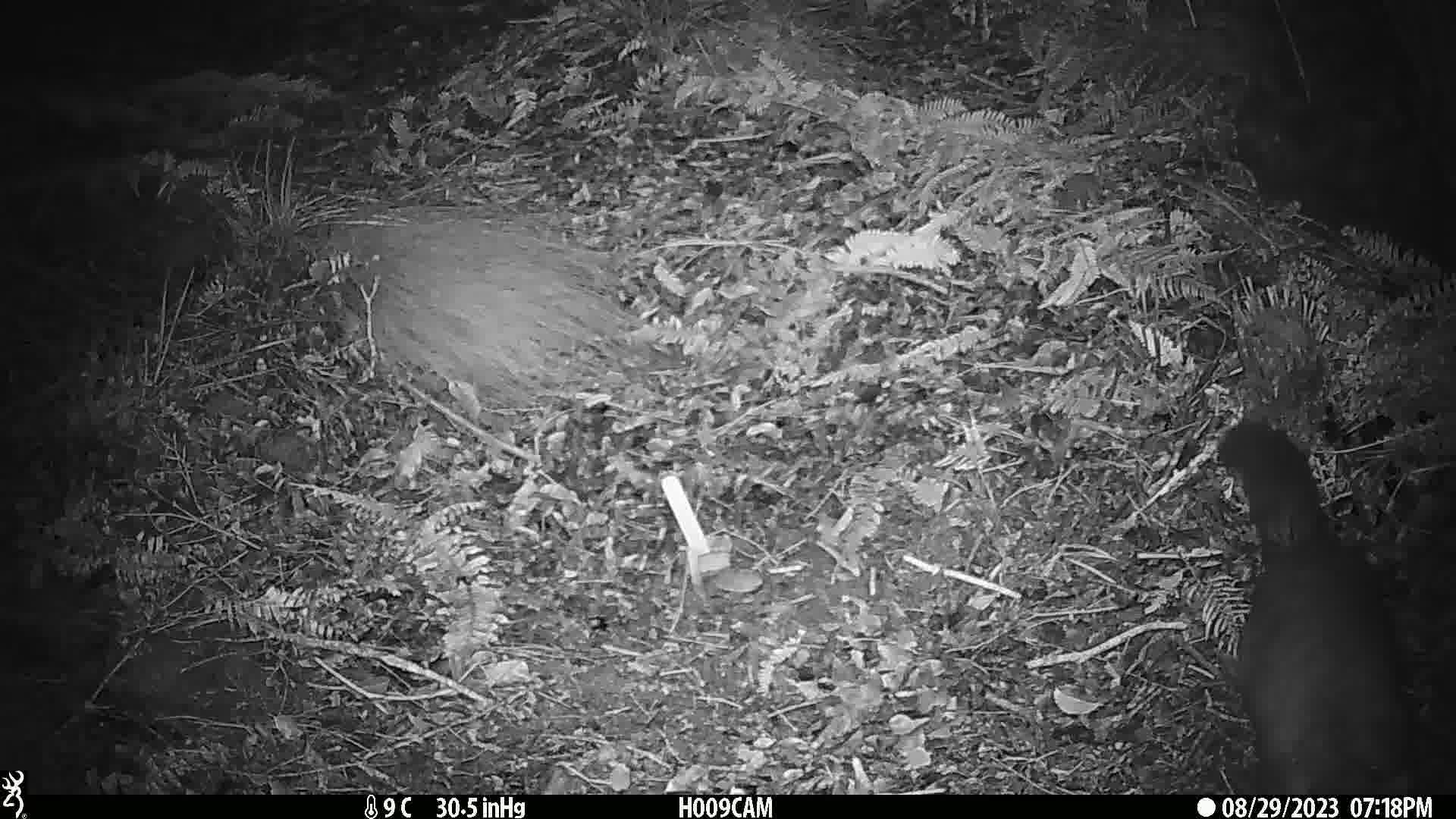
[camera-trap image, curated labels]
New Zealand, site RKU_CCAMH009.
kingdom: Animalia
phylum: Chordata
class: Mammalia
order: Diprotodontia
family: Phalangeridae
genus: Trichosurus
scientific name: Trichosurus vulpecula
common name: common brushtail possum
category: possum